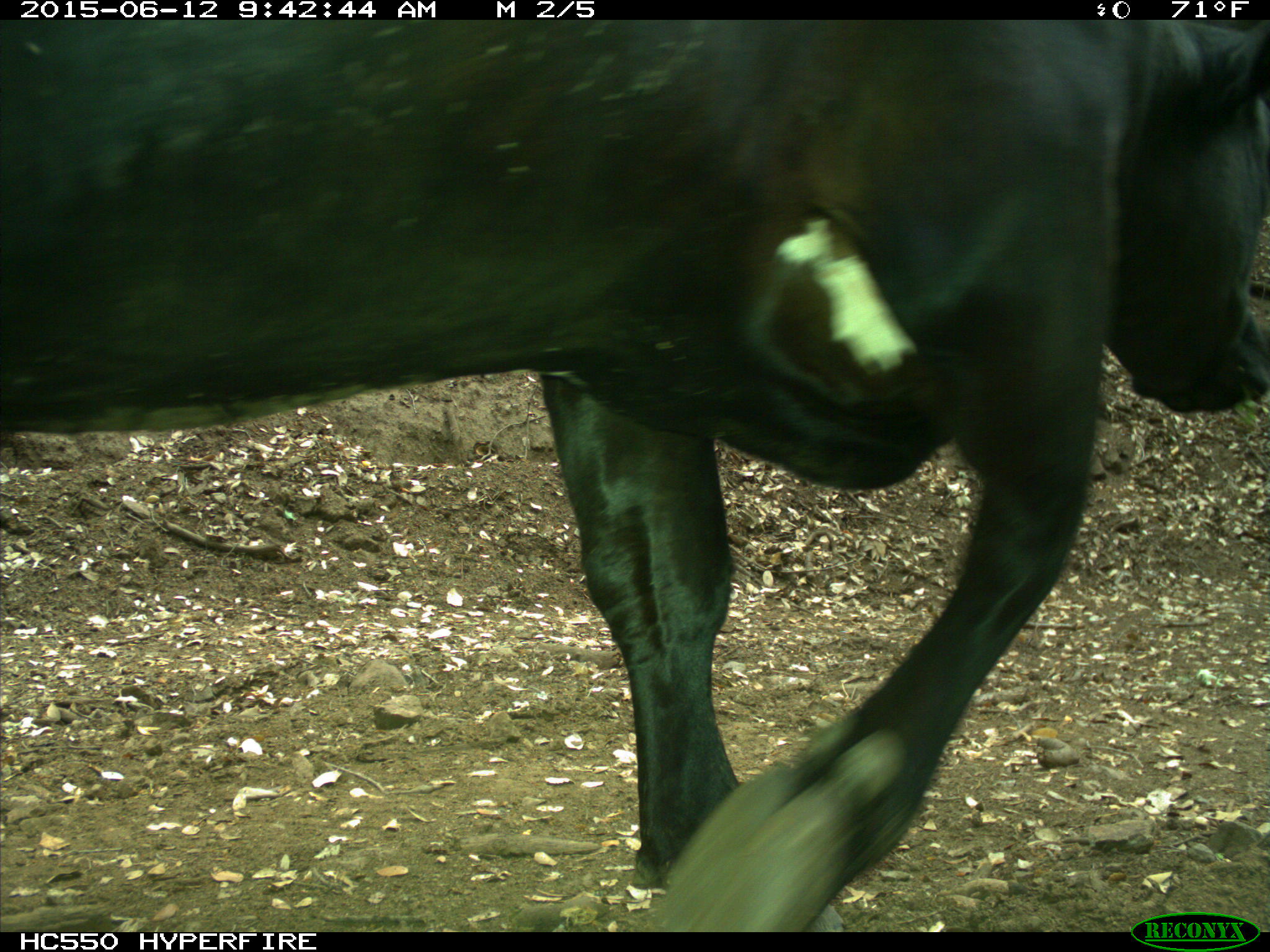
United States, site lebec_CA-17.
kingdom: Animalia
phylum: Chordata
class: Mammalia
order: Artiodactyla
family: Bovidae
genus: Bos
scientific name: Bos taurus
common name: domestic cow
Bos taurus (domestic cow).